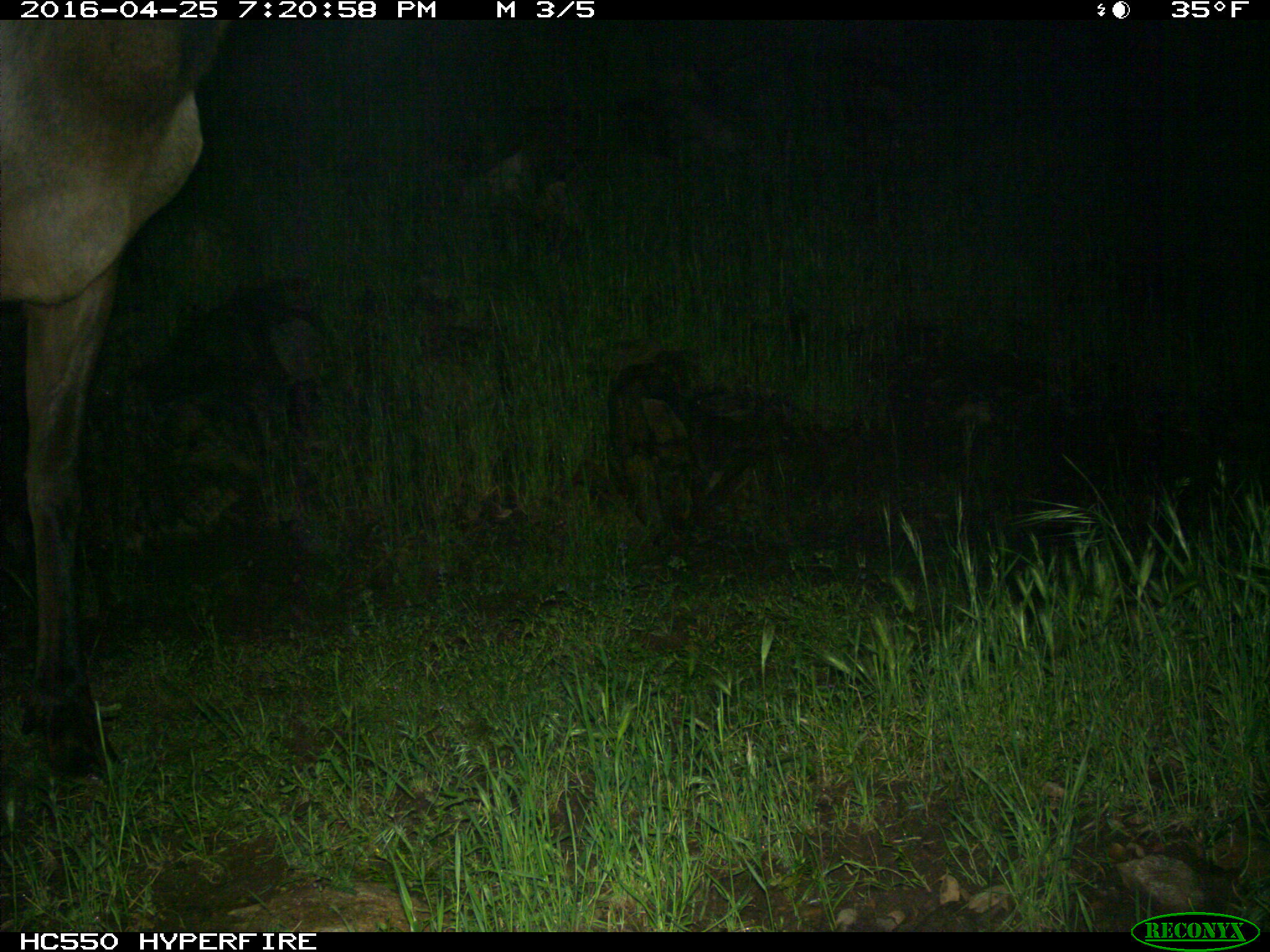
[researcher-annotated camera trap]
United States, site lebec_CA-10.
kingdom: Animalia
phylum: Chordata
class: Mammalia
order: Artiodactyla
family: Cervidae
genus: Cervus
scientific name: Cervus canadensis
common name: elk